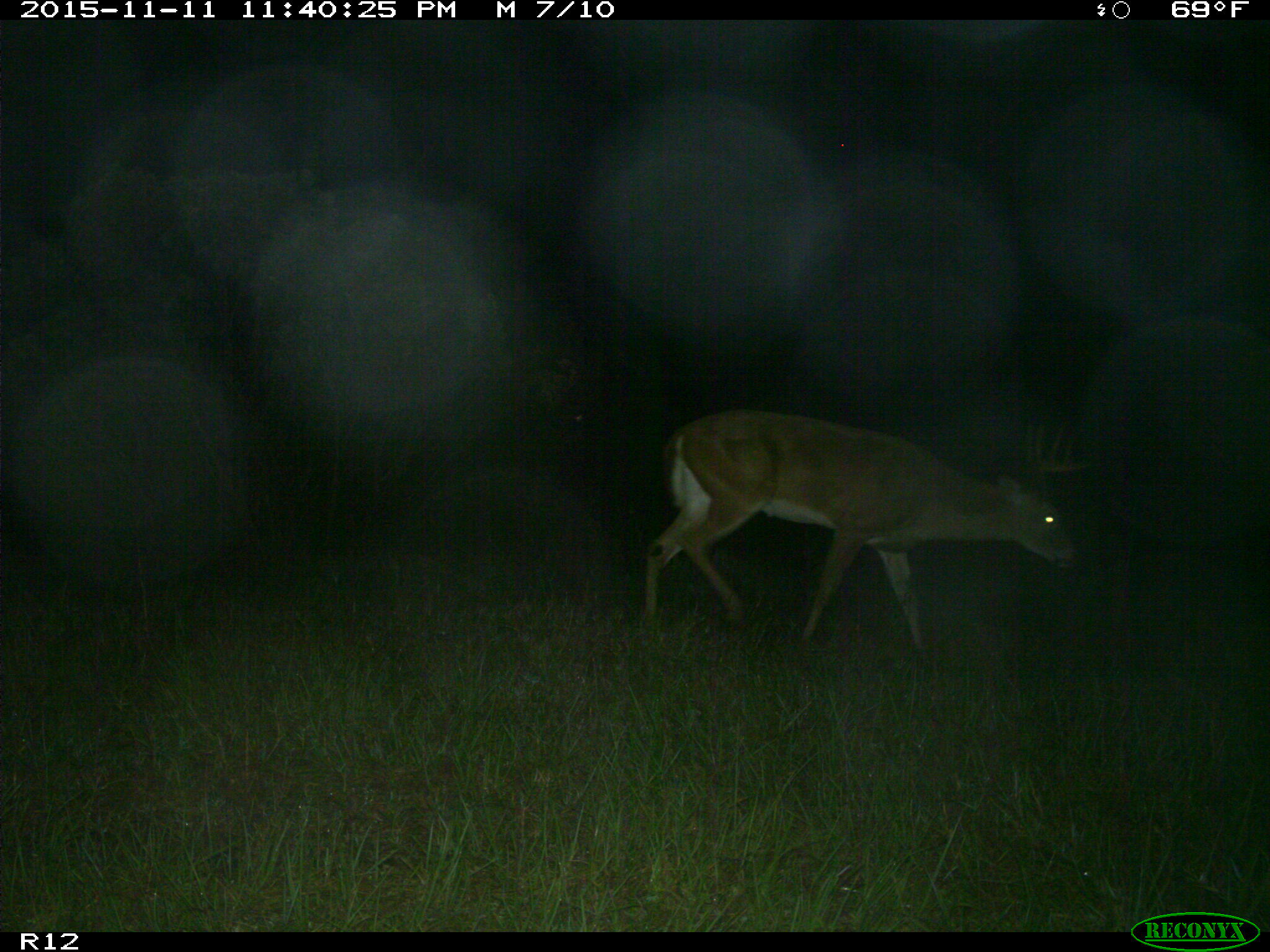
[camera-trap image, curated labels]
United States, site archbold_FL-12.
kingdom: Animalia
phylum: Chordata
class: Mammalia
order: Artiodactyla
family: Cervidae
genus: Odocoileus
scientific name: Odocoileus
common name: deer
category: unidentified deer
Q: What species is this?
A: Unidentified deer (deer) (Odocoileus).